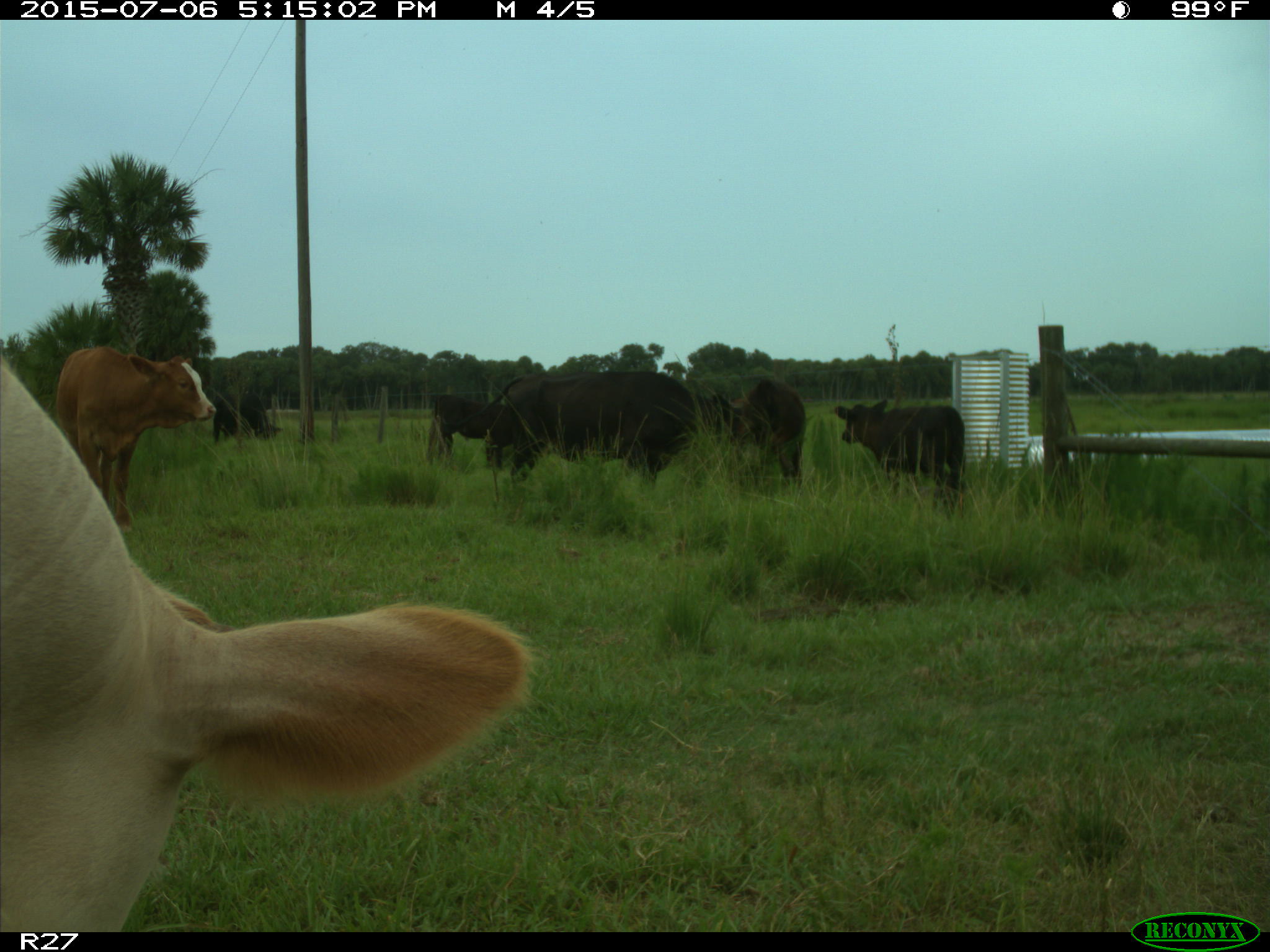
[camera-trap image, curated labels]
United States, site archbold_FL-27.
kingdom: Animalia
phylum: Chordata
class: Mammalia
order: Artiodactyla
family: Bovidae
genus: Bos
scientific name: Bos taurus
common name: domestic cow